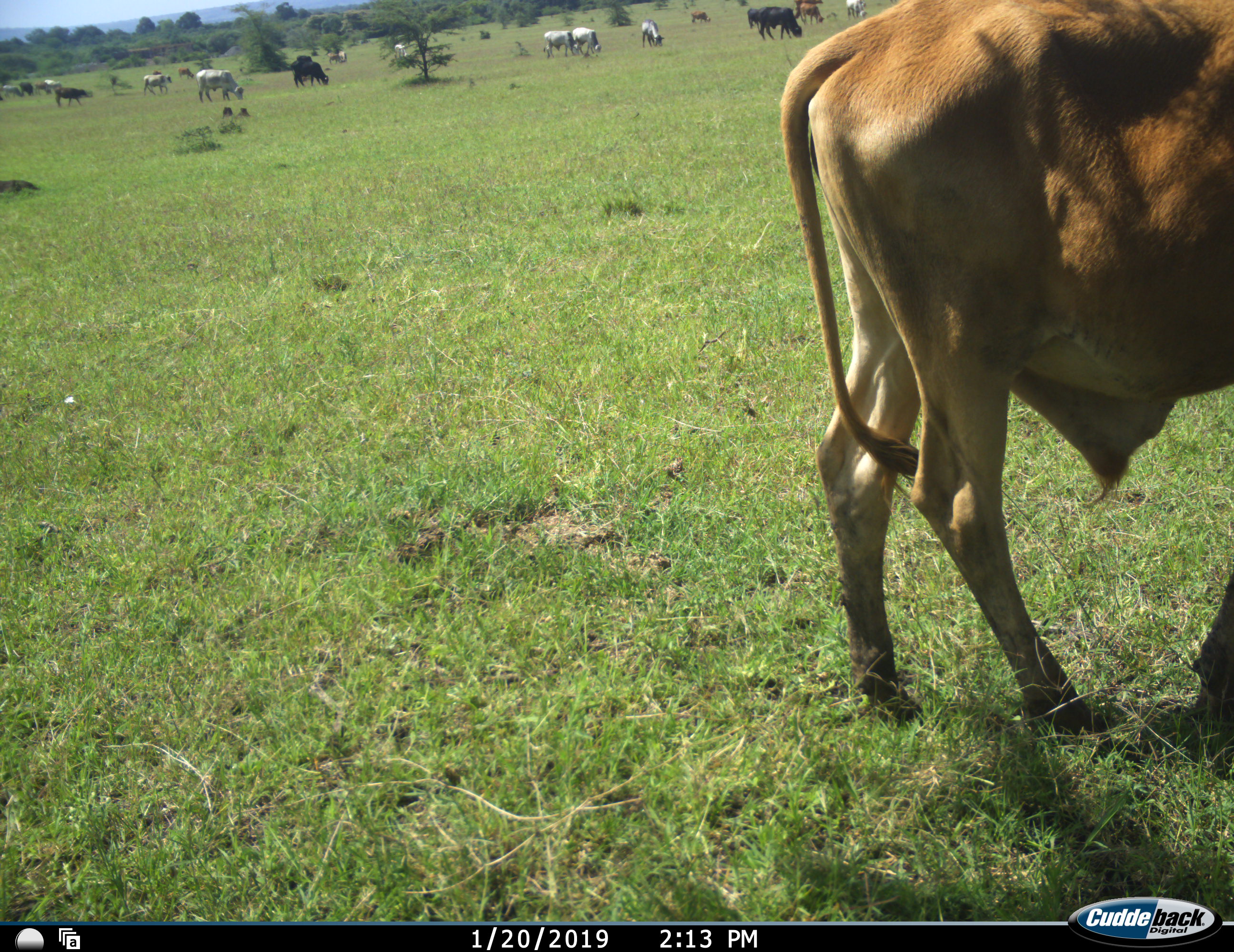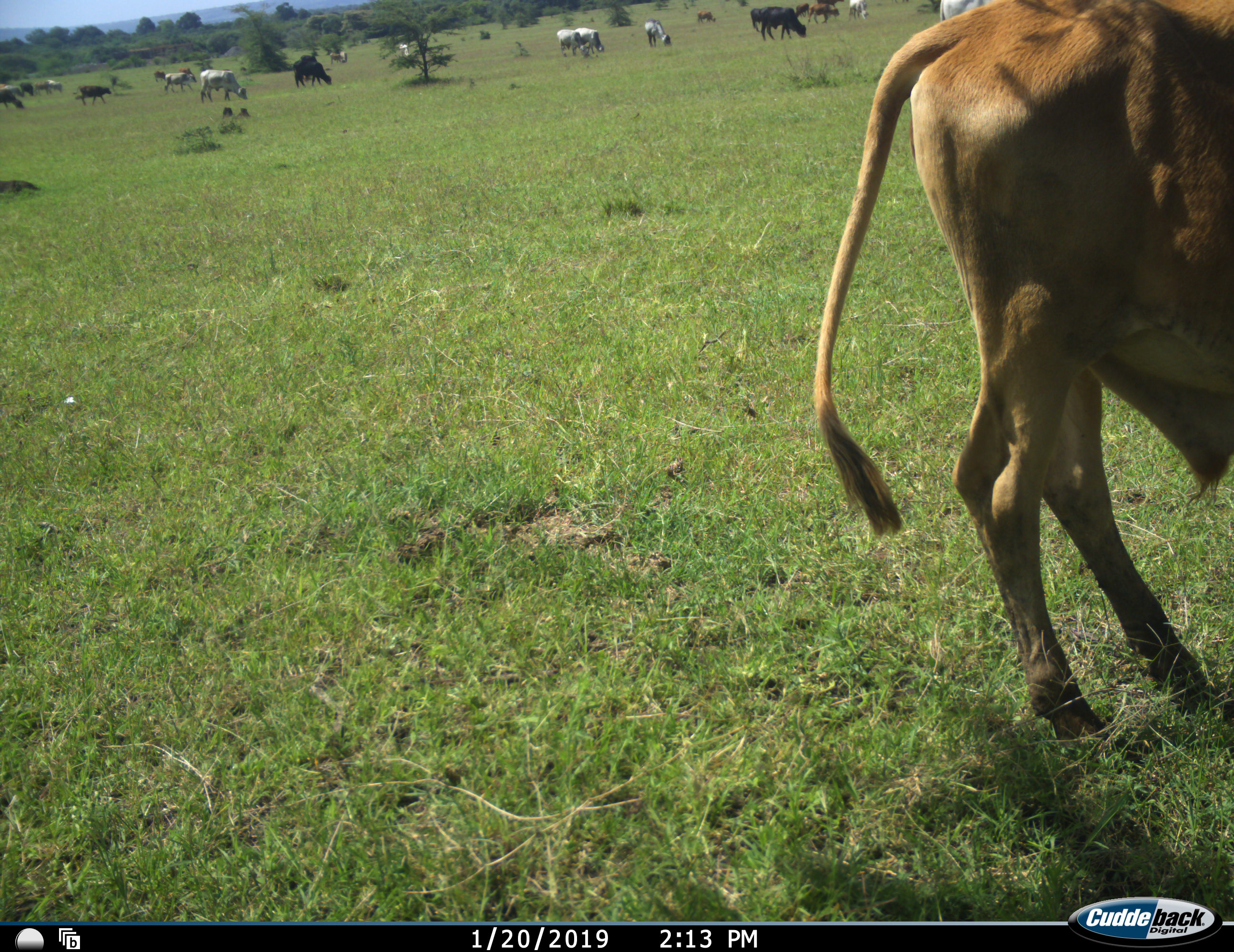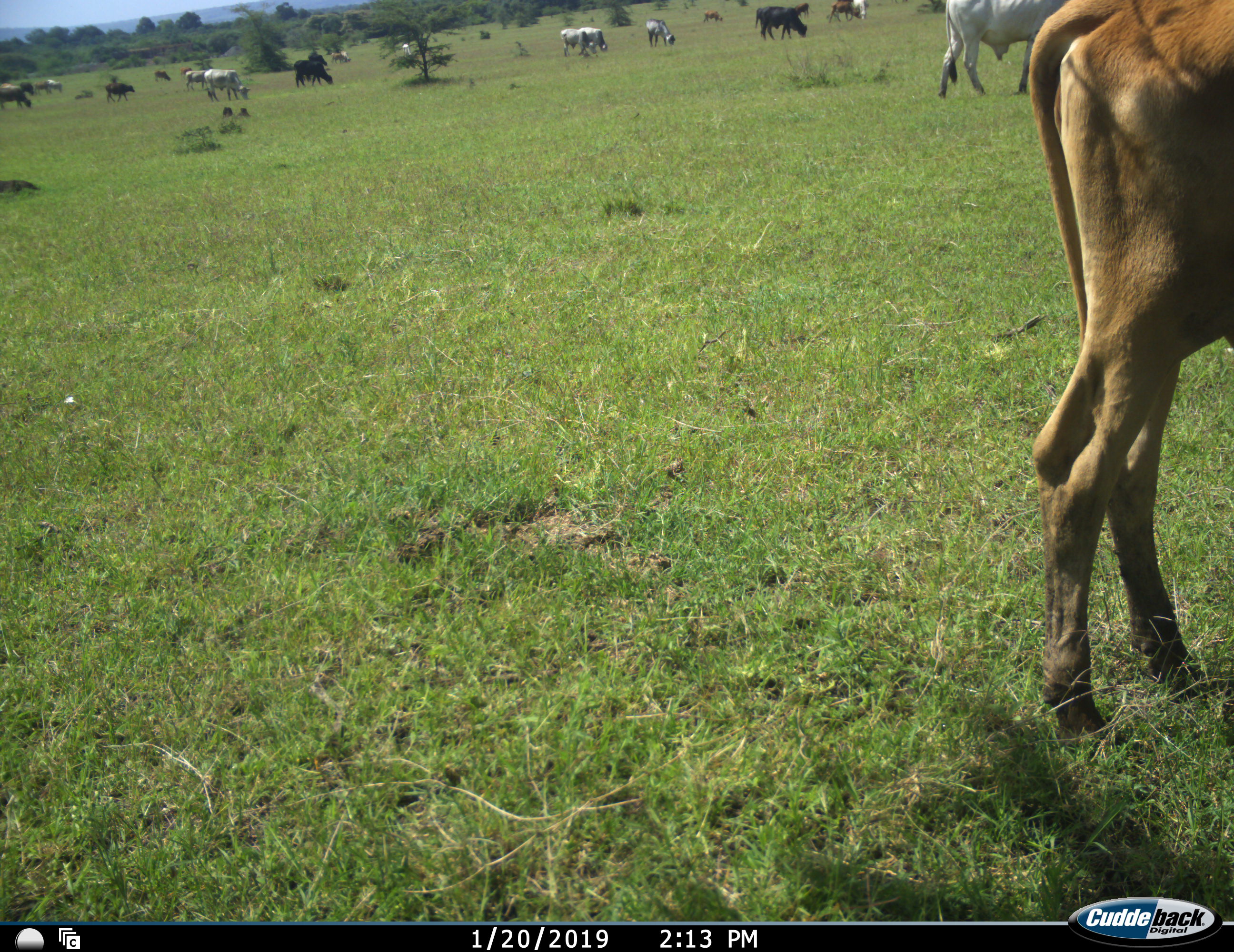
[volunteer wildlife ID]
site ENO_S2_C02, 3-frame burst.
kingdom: Animalia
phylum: Chordata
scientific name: Vertebrata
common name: domestic animal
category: domesticanimal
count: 11-50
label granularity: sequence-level